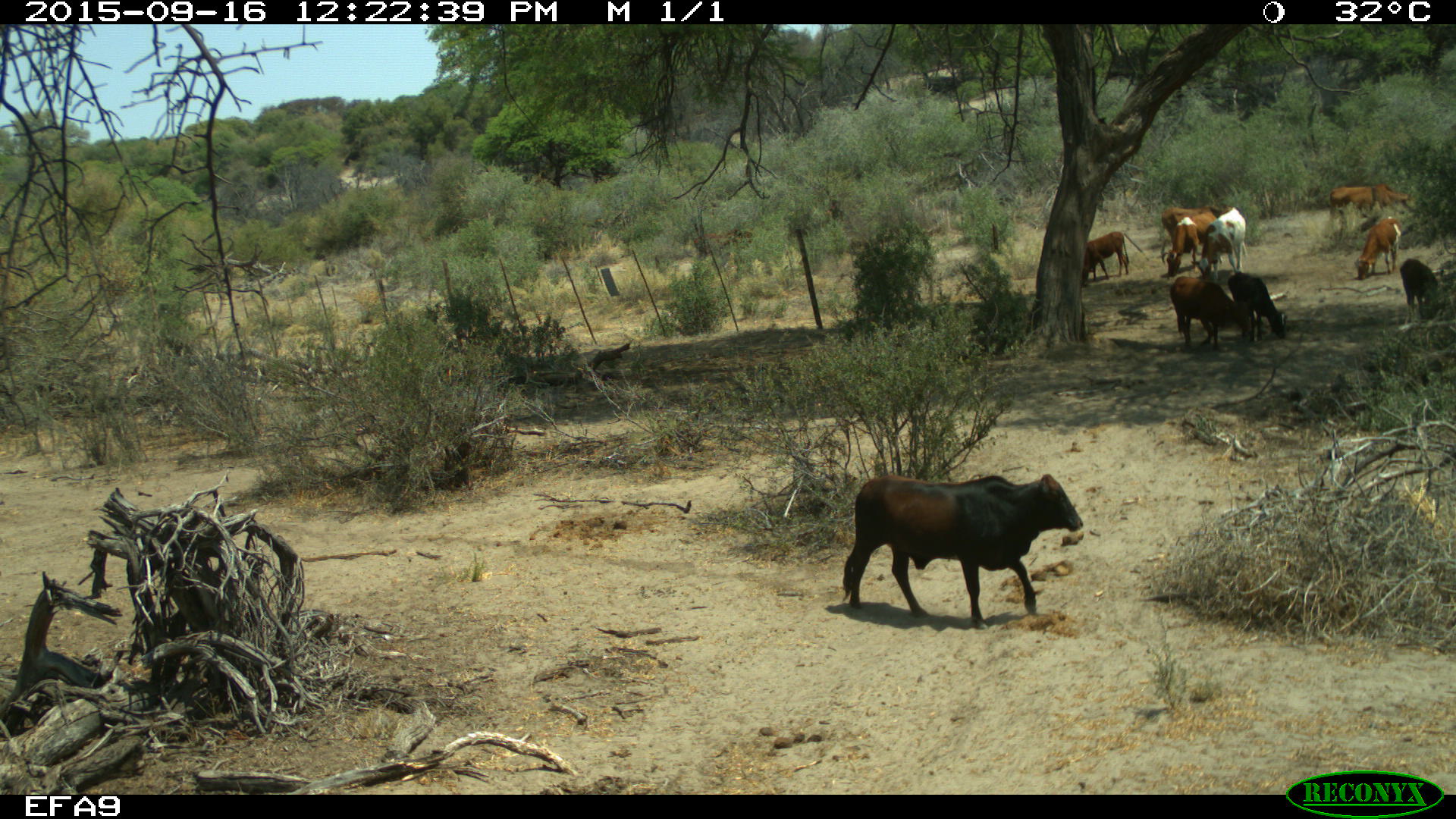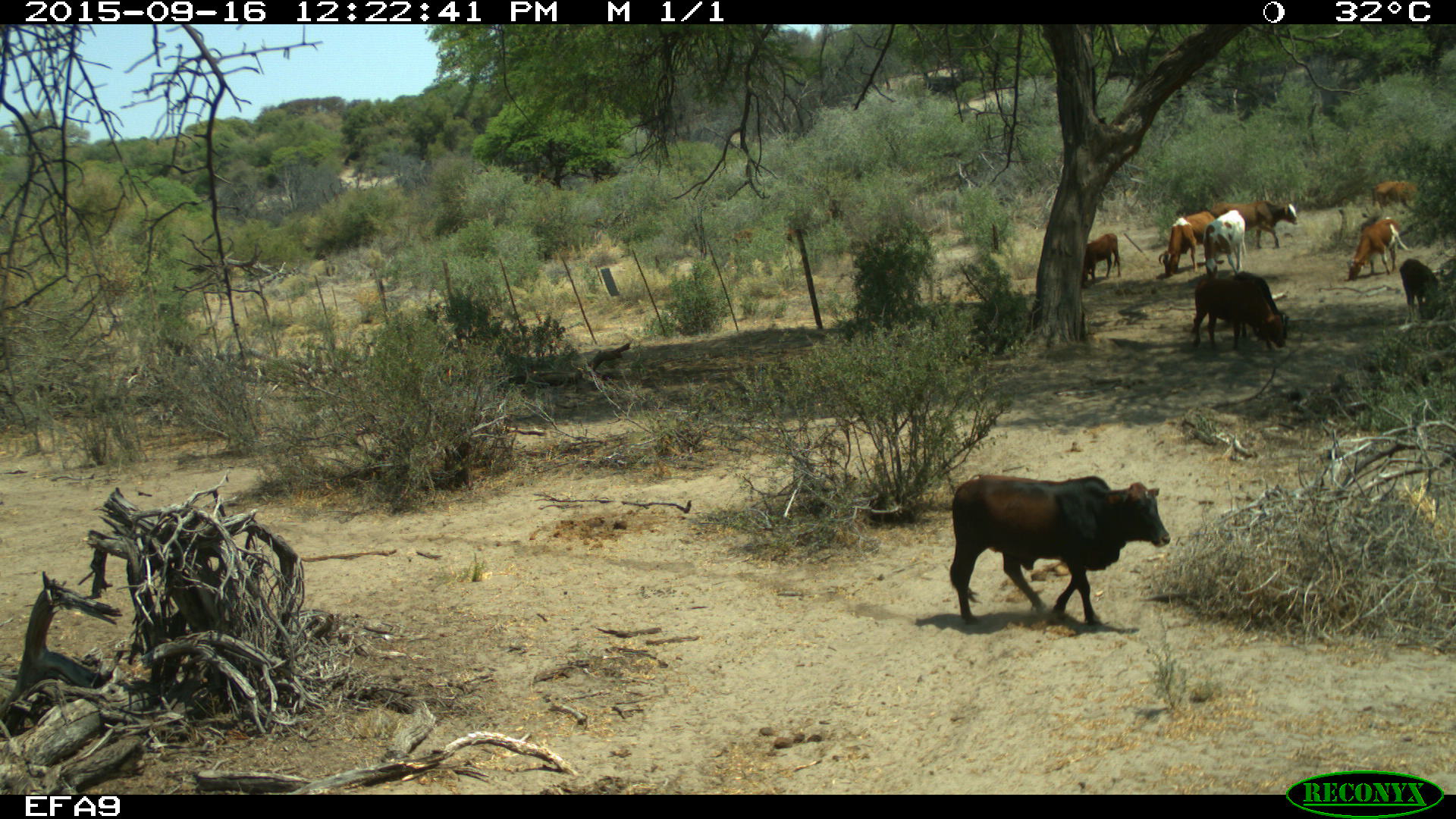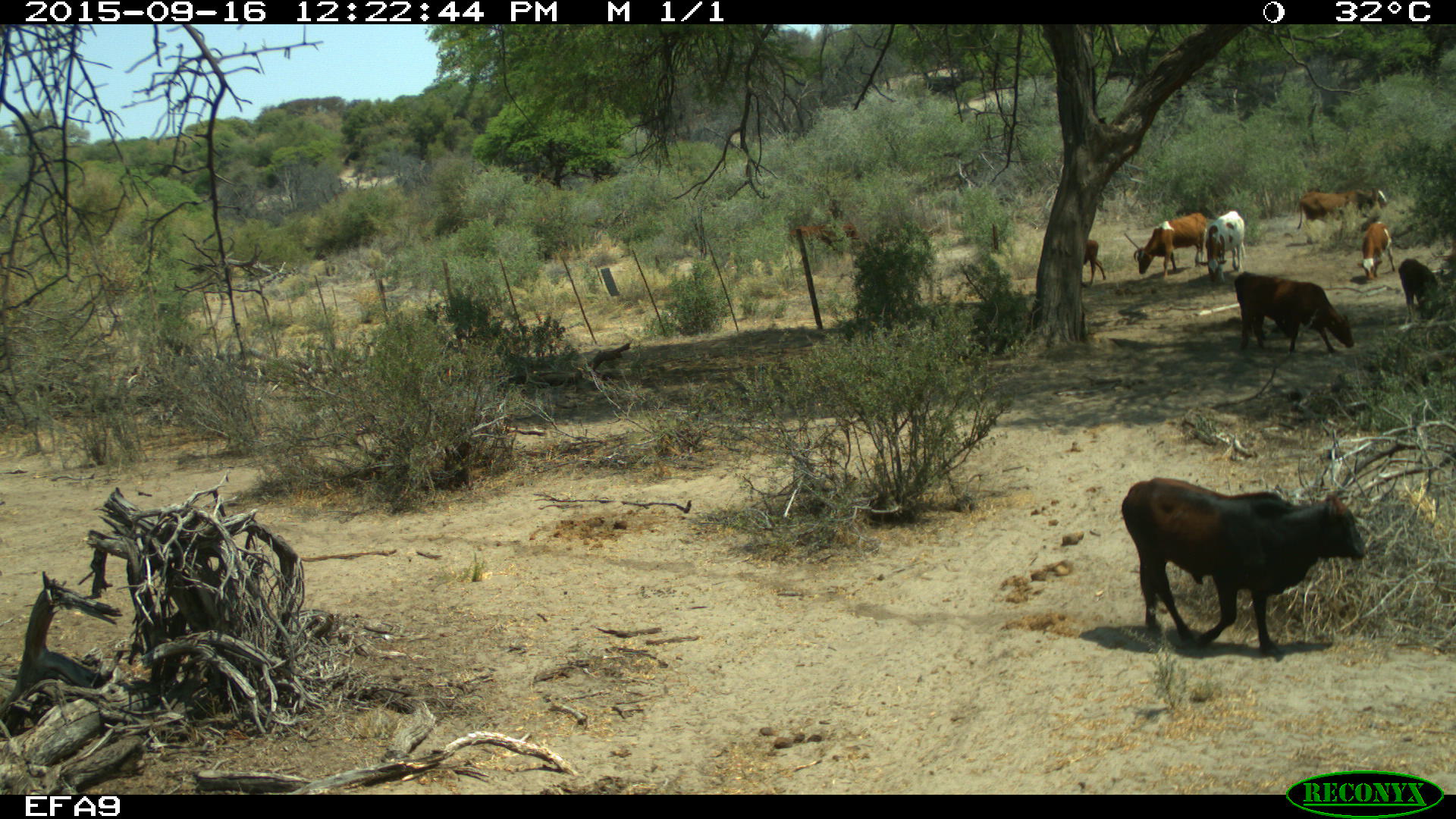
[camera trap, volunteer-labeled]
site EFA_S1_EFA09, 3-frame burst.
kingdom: Animalia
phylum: Chordata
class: Mammalia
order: Artiodactyla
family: Bovidae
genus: Bos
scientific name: Bos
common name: cattle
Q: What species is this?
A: Cattle (Bos).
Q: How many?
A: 10.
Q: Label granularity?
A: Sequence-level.